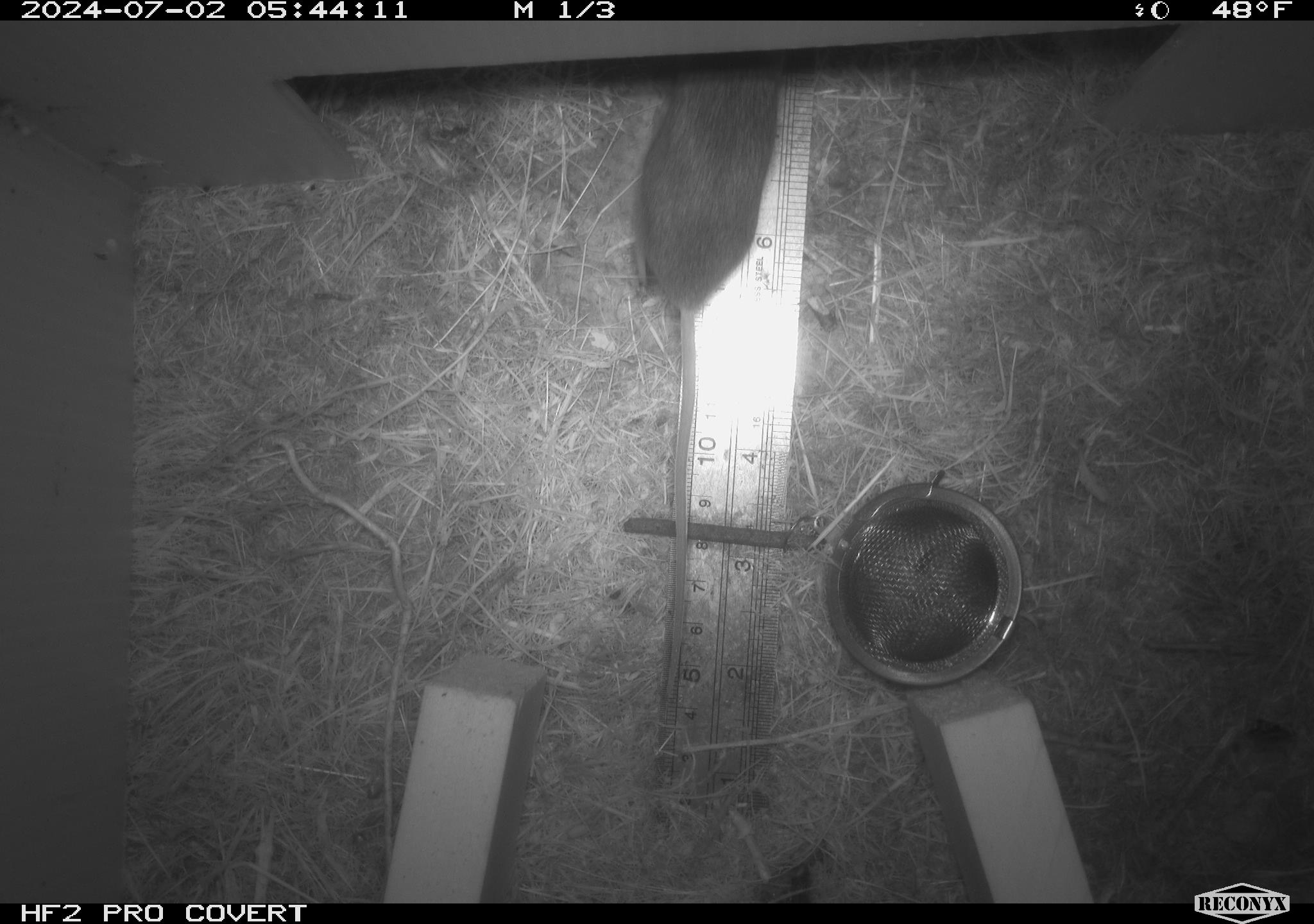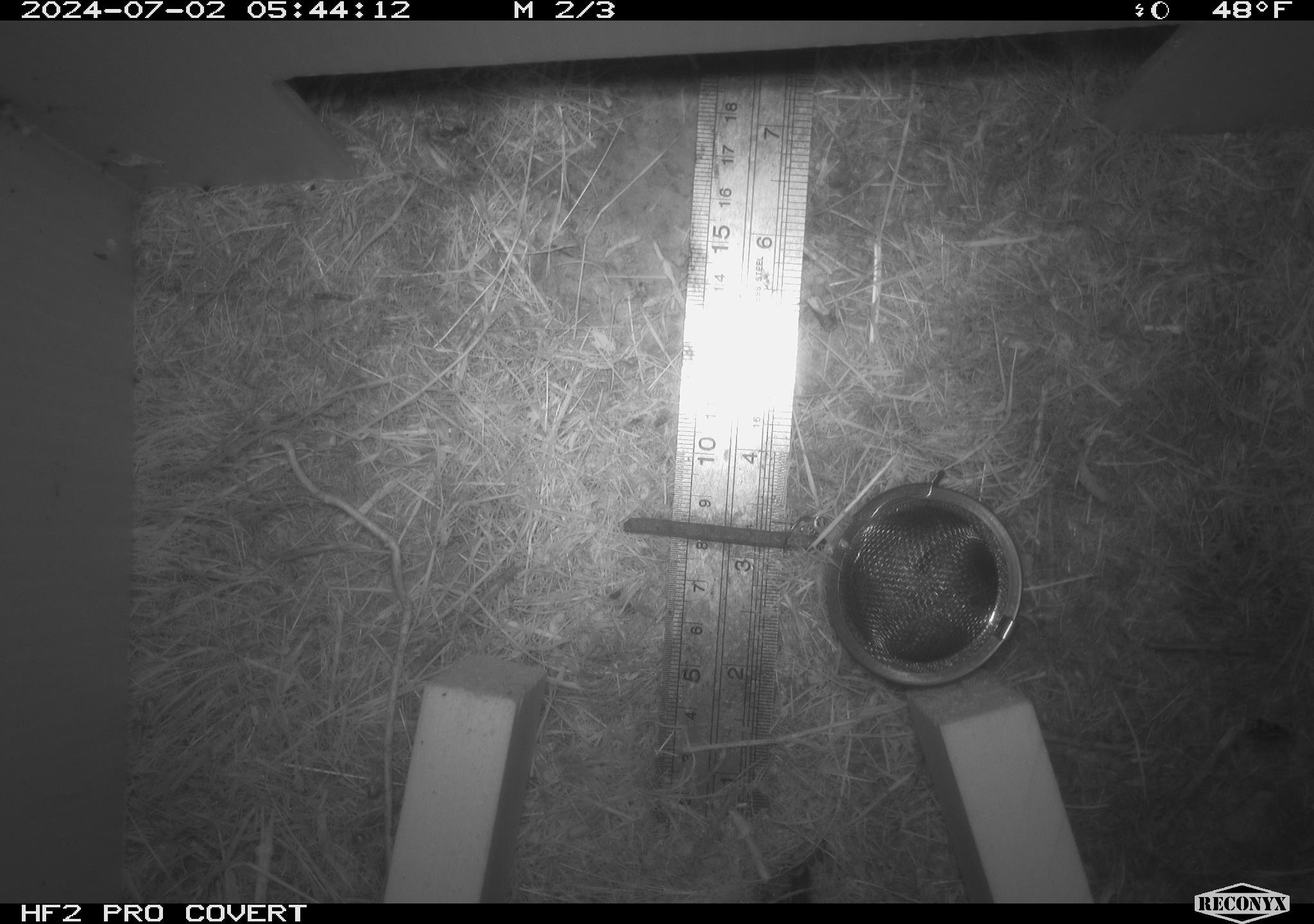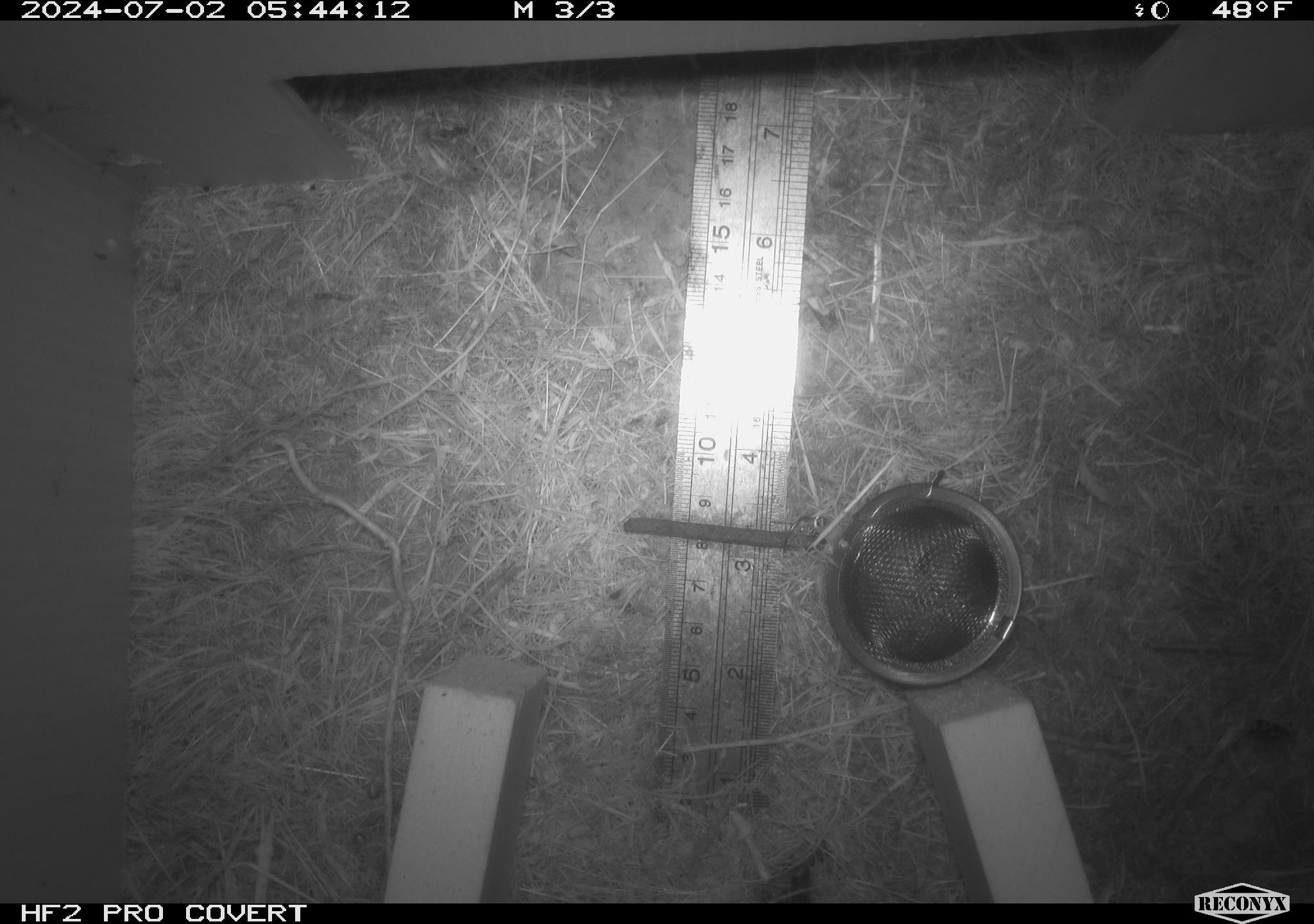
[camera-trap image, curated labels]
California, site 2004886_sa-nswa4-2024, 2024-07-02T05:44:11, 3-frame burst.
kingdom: Animalia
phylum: Chordata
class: Mammalia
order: Rodentia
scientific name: Rodentia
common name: rodent